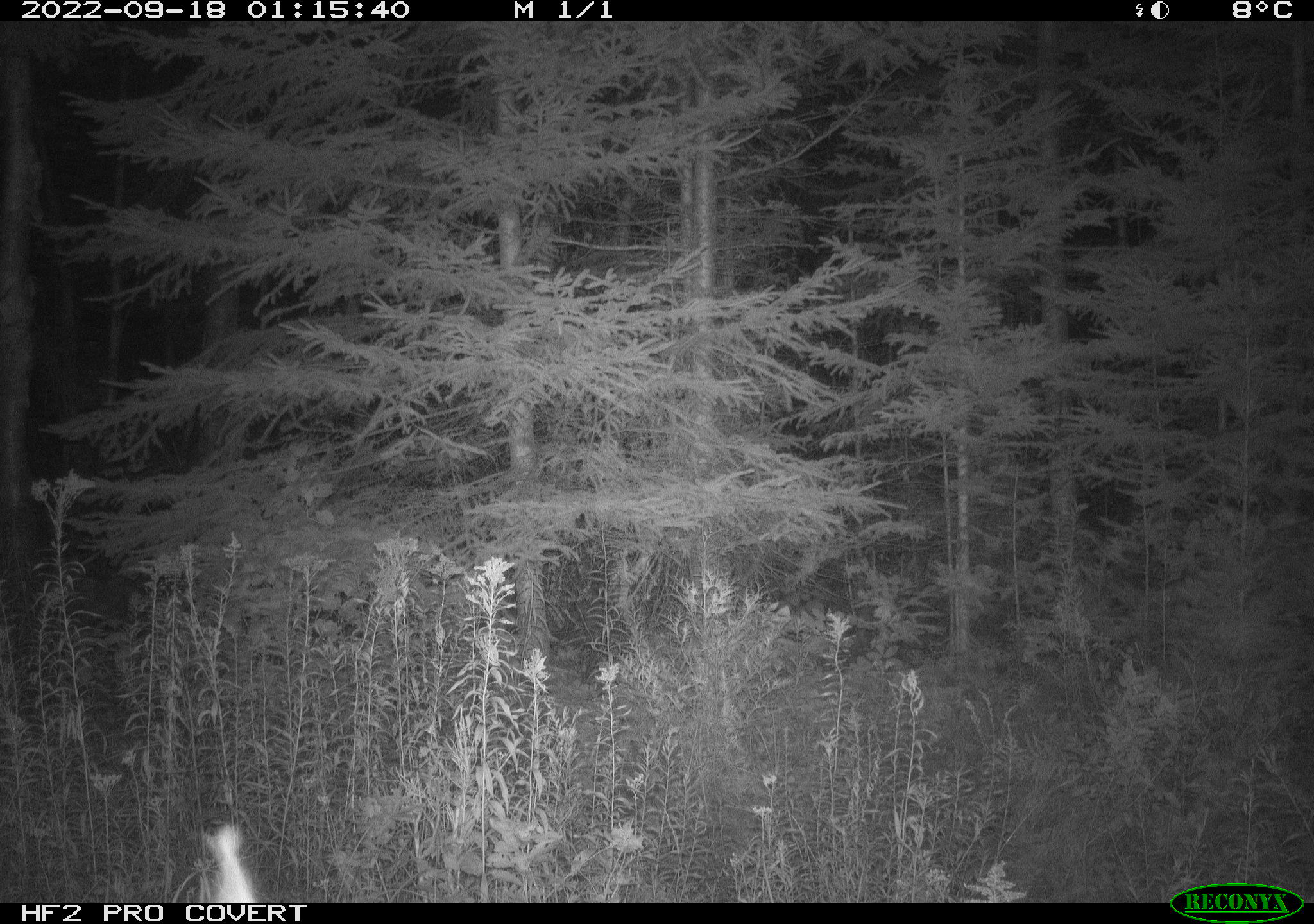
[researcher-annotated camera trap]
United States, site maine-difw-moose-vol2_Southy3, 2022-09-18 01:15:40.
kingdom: Animalia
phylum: Chordata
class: Mammalia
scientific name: Mammalia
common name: mammal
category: mammal sp.